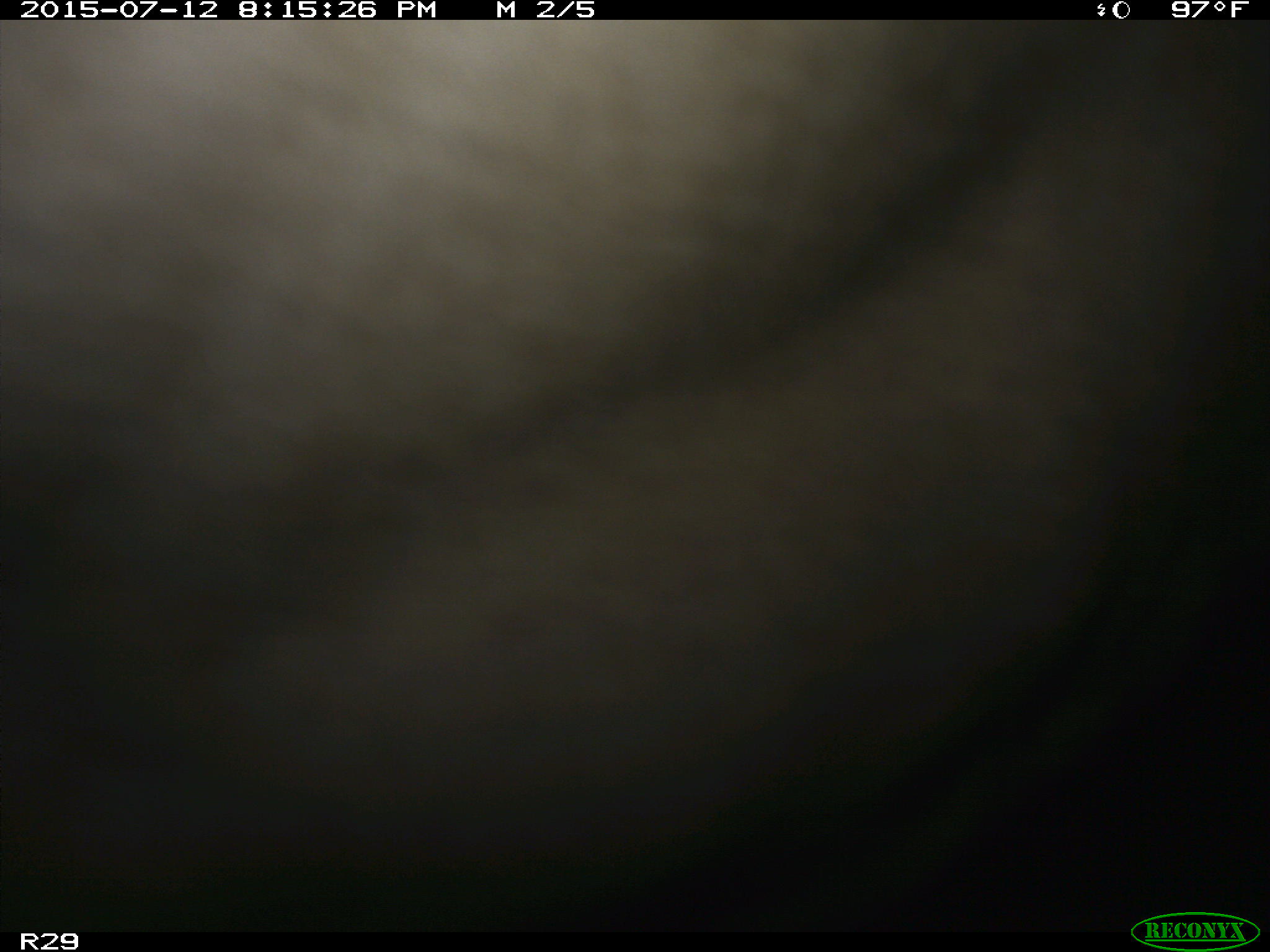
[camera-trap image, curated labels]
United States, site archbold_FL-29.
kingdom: Animalia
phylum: Chordata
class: Mammalia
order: Artiodactyla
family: Bovidae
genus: Bos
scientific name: Bos taurus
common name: domestic cow